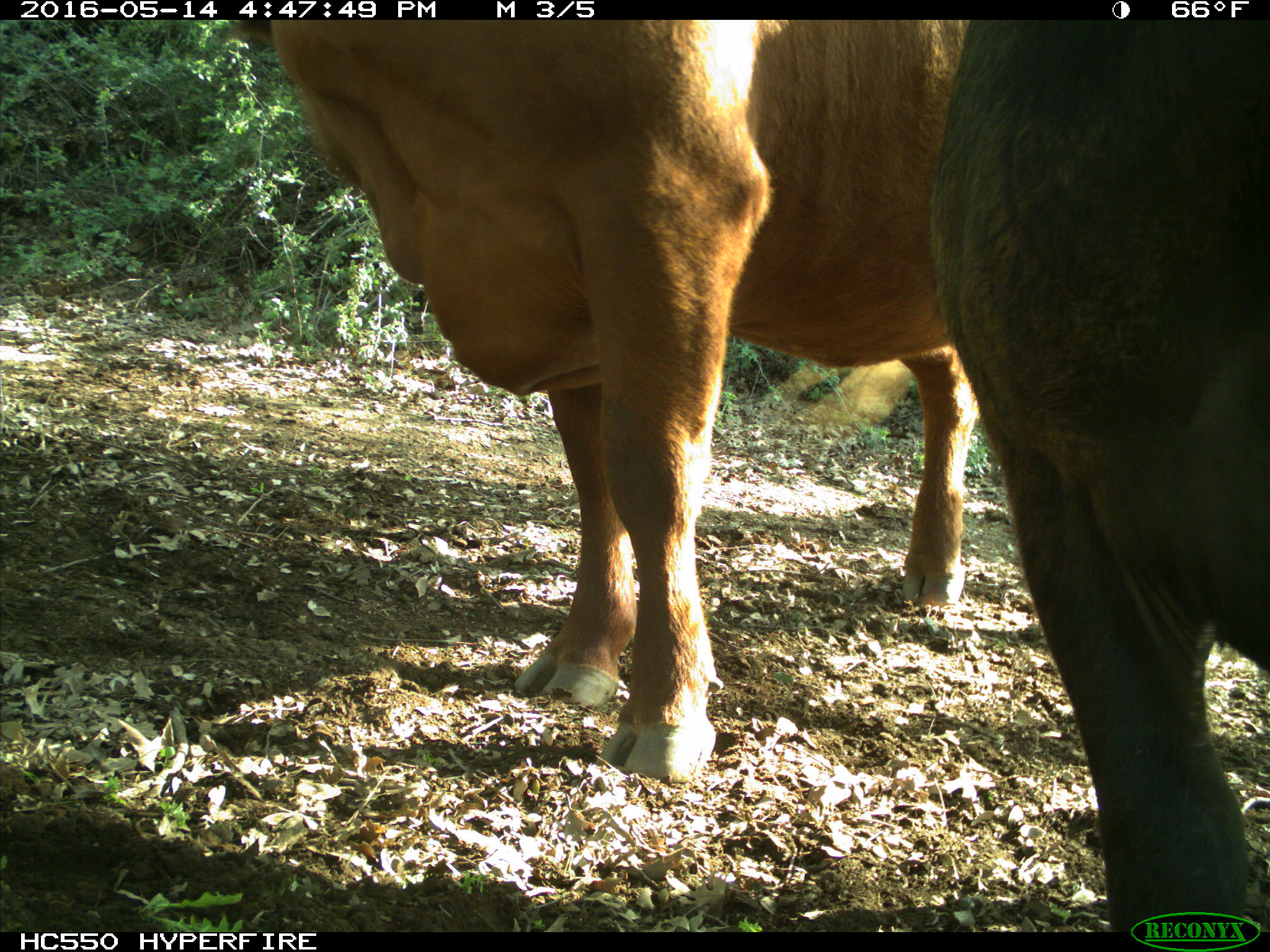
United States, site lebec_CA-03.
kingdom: Animalia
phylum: Chordata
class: Mammalia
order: Artiodactyla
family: Bovidae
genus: Bos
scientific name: Bos taurus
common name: domestic cow